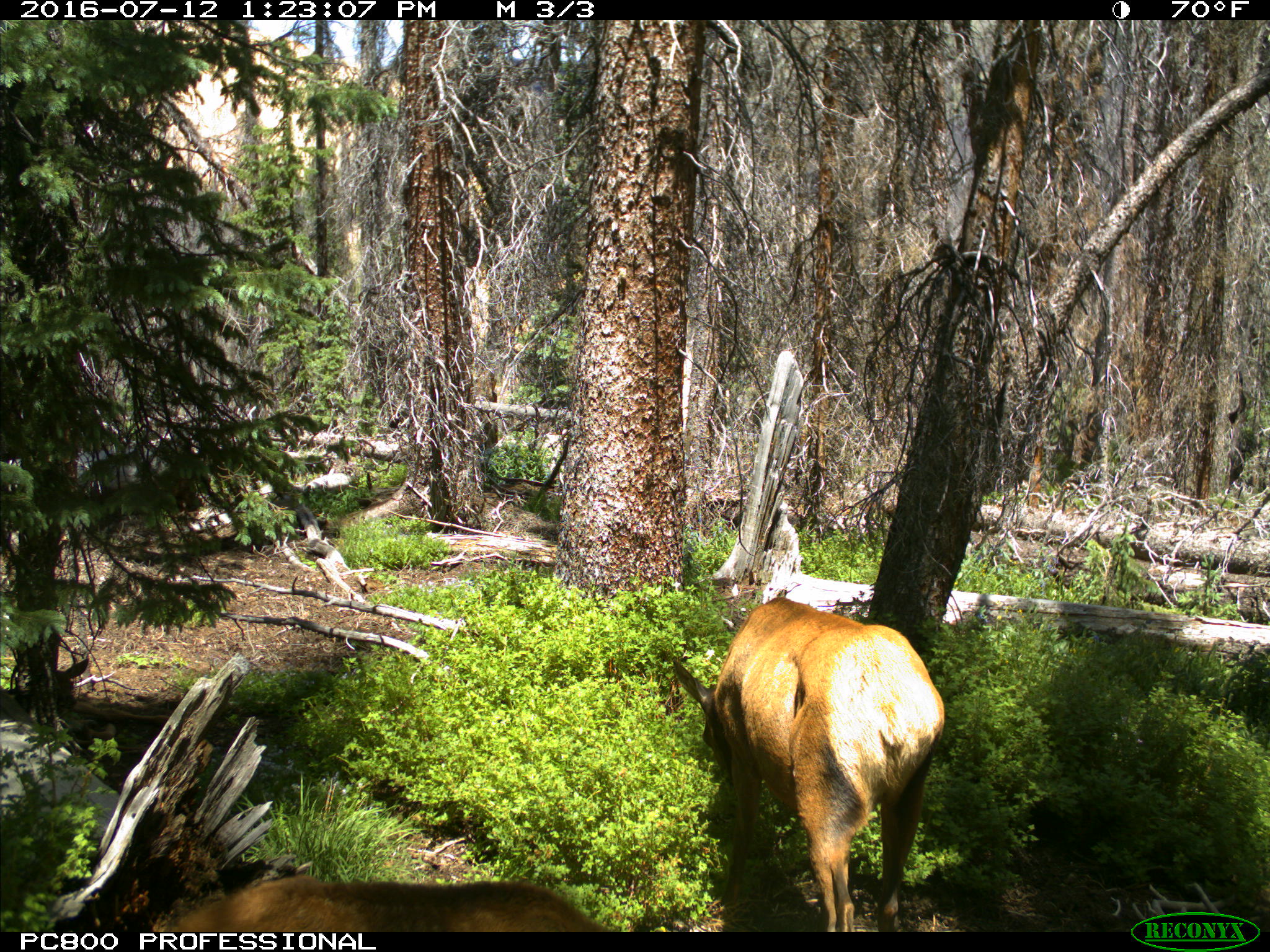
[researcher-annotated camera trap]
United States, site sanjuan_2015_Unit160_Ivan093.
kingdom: Animalia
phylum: Chordata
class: Mammalia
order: Artiodactyla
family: Cervidae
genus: Cervus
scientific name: Cervus elaphus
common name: red deer